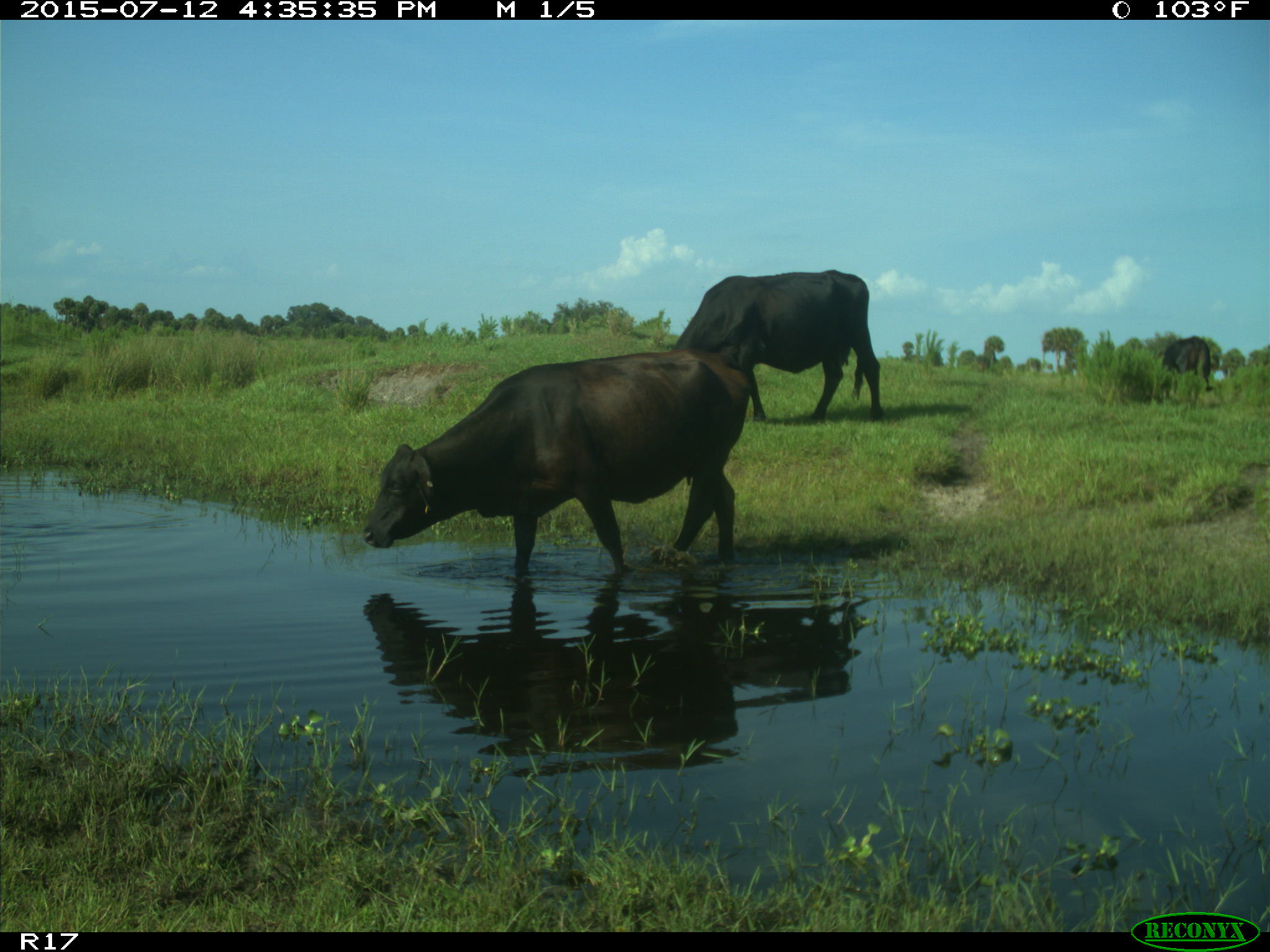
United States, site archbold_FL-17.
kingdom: Animalia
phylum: Chordata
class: Mammalia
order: Artiodactyla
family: Bovidae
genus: Bos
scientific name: Bos taurus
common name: domestic cow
Bos taurus (domestic cow).